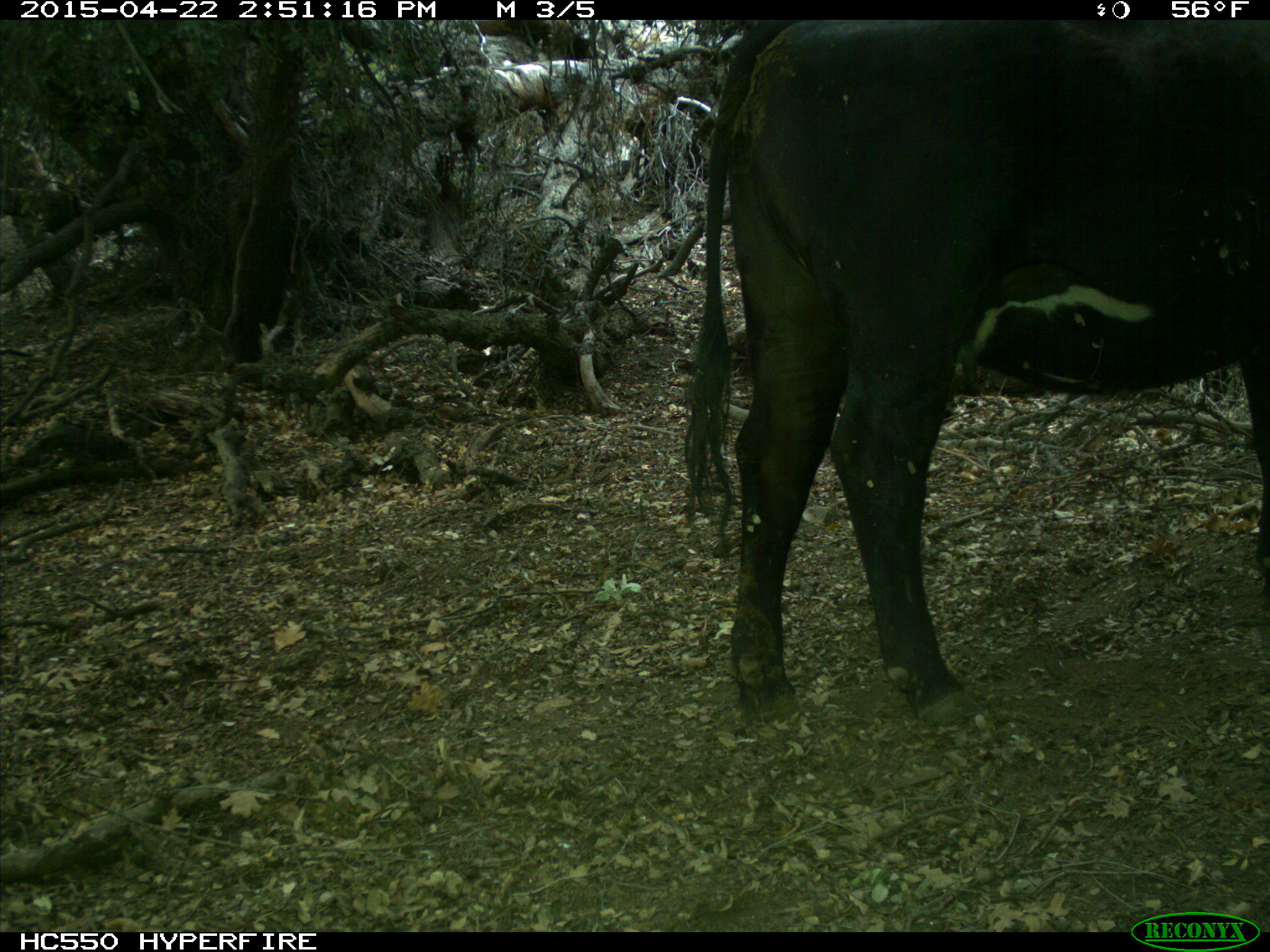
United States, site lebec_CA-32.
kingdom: Animalia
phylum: Chordata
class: Mammalia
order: Artiodactyla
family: Bovidae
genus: Bos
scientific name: Bos taurus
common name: domestic cow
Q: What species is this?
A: Bos taurus (domestic cow).